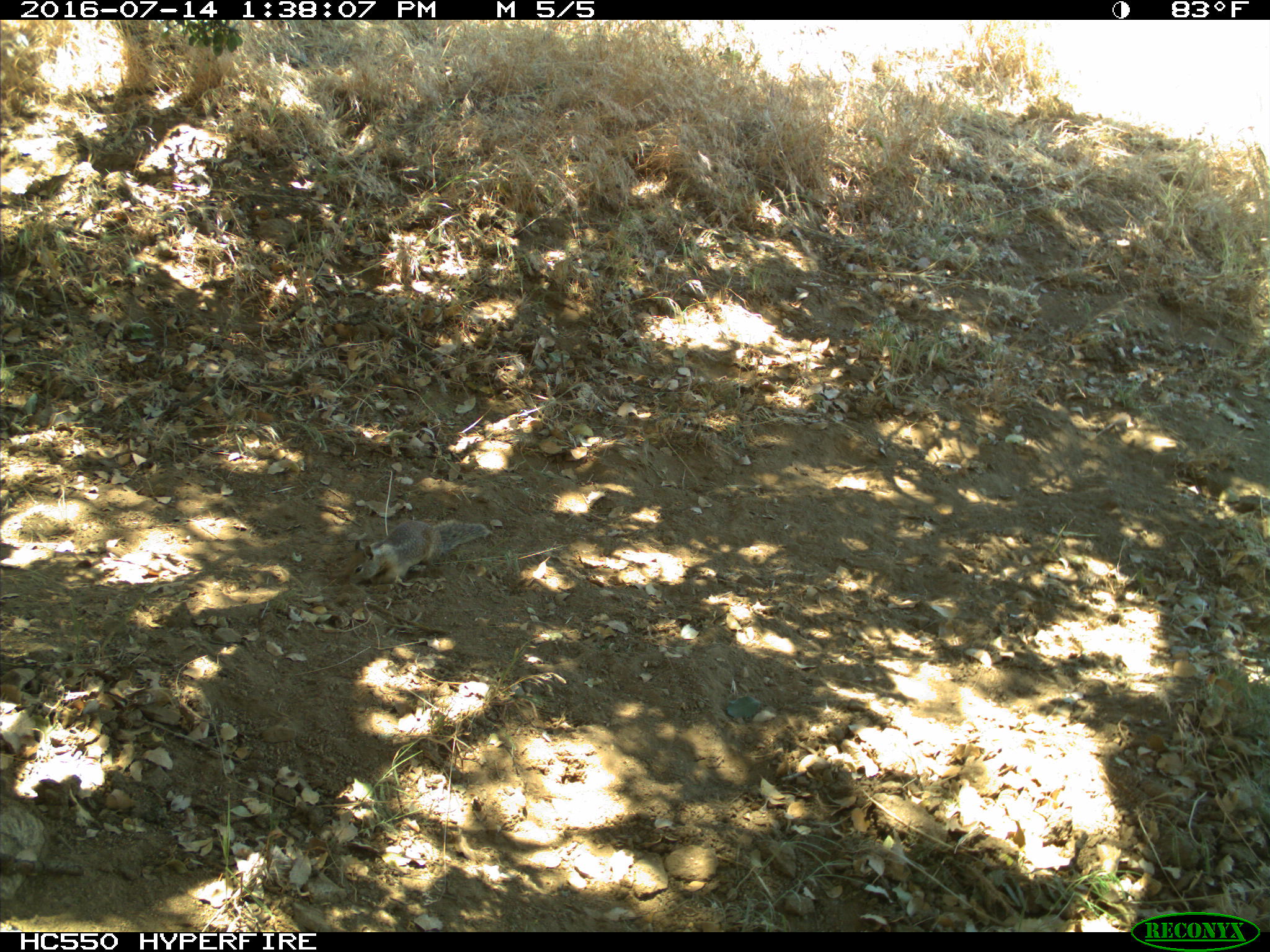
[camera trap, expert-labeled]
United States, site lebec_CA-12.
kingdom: Animalia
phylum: Chordata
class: Mammalia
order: Rodentia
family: Sciuridae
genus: Otospermophilus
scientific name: Otospermophilus beecheyi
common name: california ground squirrel